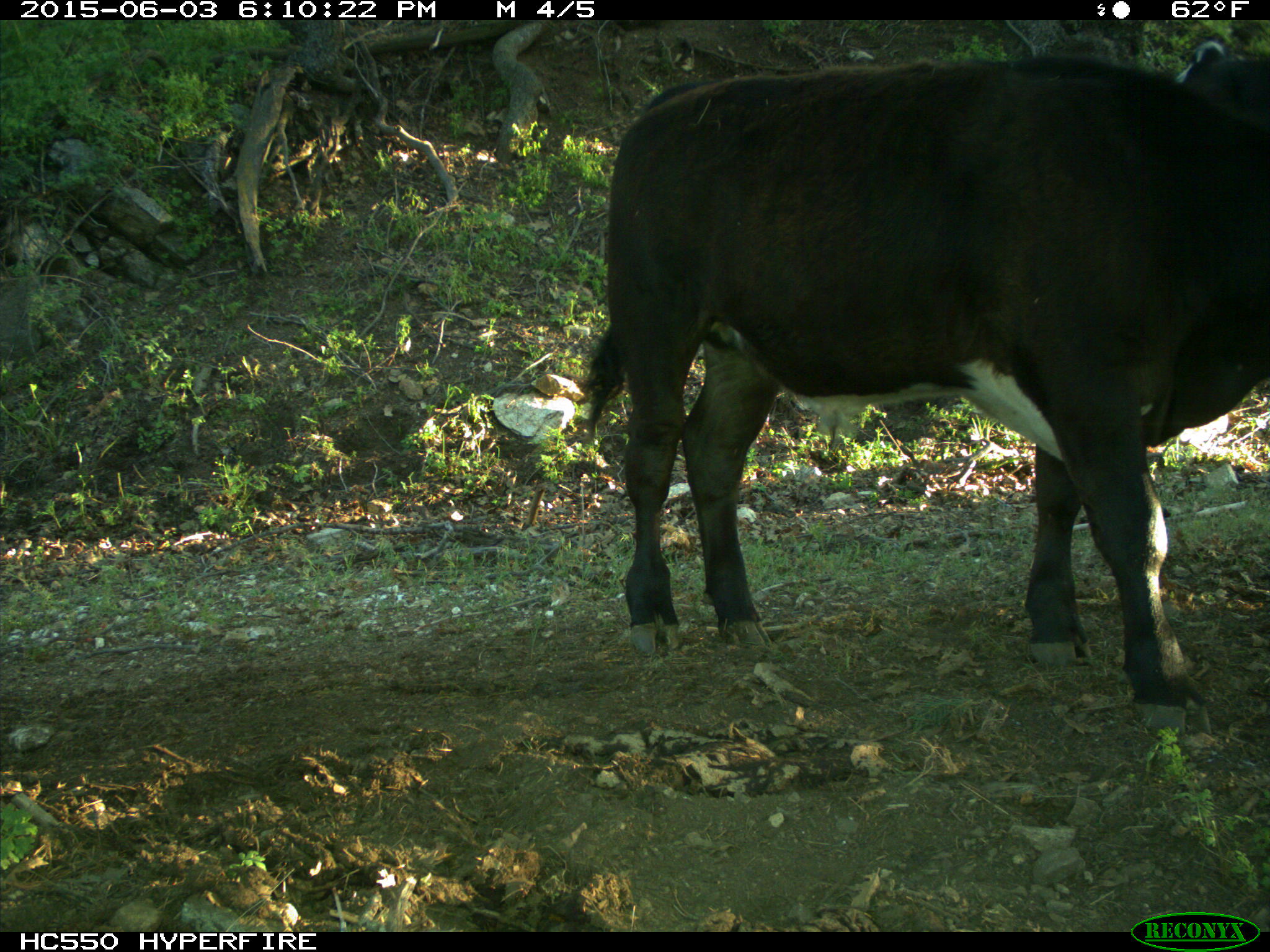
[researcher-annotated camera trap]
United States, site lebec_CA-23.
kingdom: Animalia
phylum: Chordata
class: Mammalia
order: Artiodactyla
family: Bovidae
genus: Bos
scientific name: Bos taurus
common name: domestic cow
Bos taurus (domestic cow).